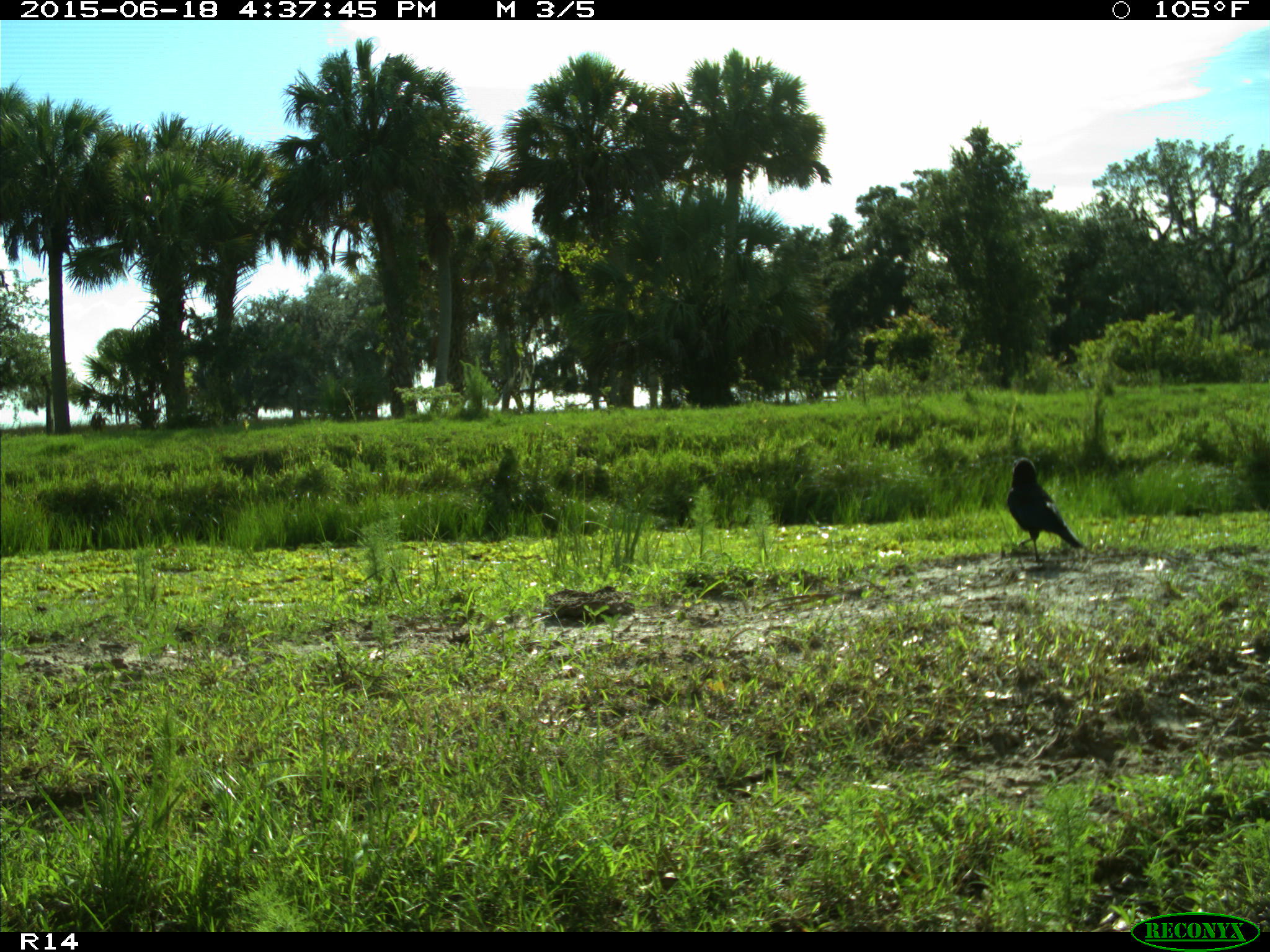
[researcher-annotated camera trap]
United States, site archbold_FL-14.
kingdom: Animalia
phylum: Chordata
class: Aves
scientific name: Aves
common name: birds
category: unidentified bird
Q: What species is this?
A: Unidentified bird (birds) (Aves).